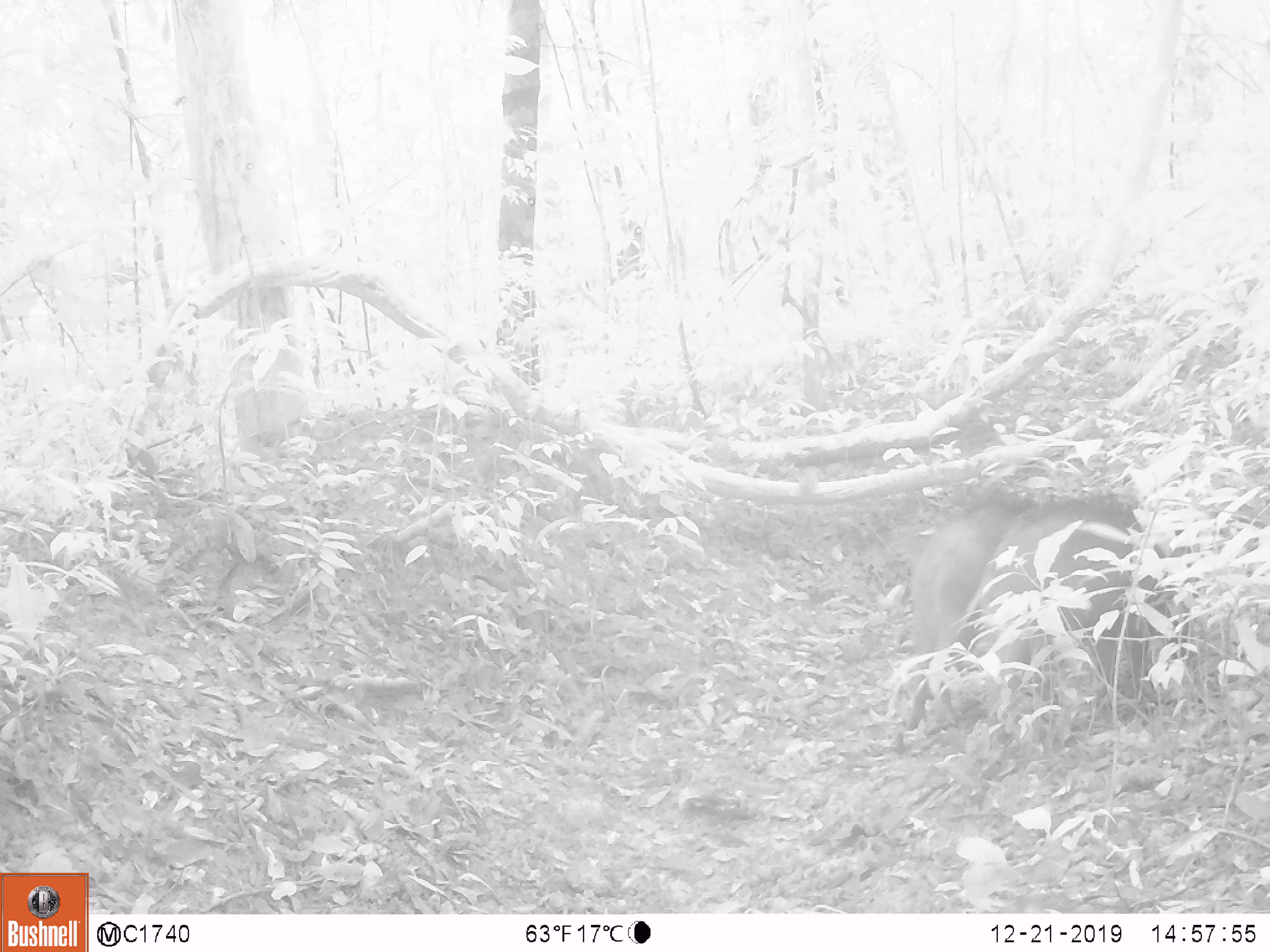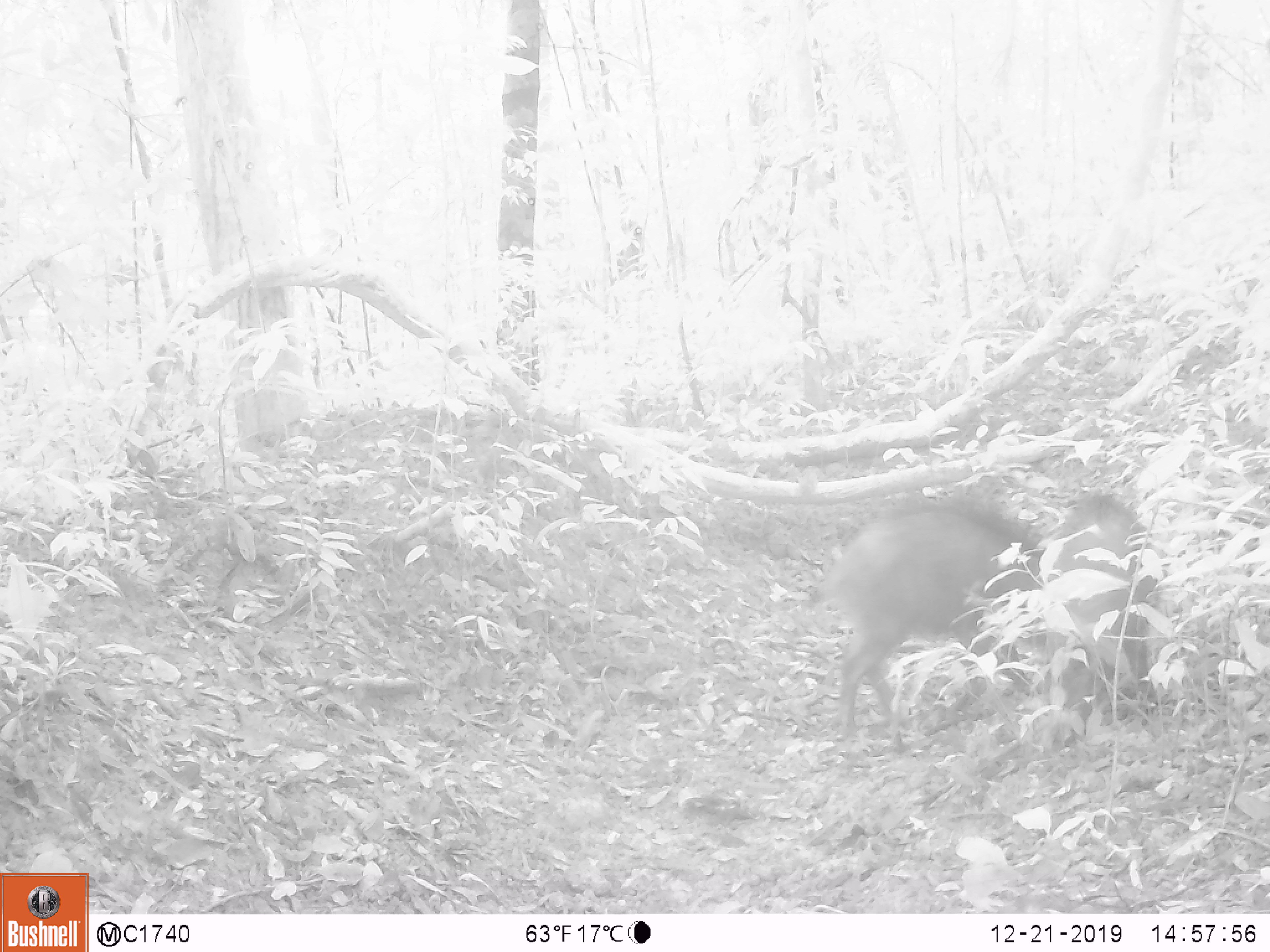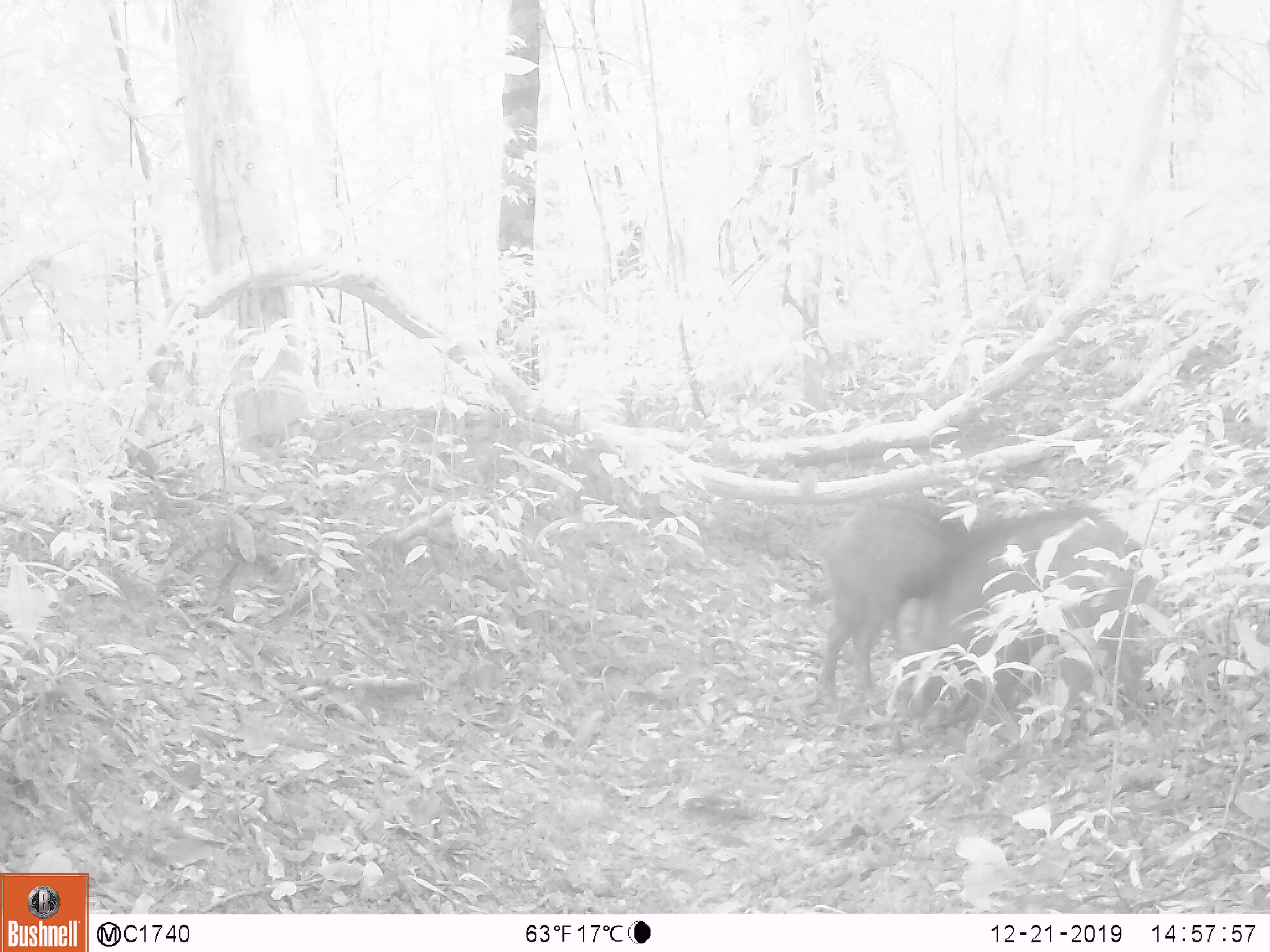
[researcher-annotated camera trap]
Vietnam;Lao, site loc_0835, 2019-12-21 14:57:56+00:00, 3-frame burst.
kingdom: Animalia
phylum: Chordata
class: Mammalia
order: Artiodactyla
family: Suidae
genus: Sus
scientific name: Sus scrofa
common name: eurasian wild pig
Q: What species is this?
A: Eurasian wild pig (Sus scrofa).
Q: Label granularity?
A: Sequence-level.